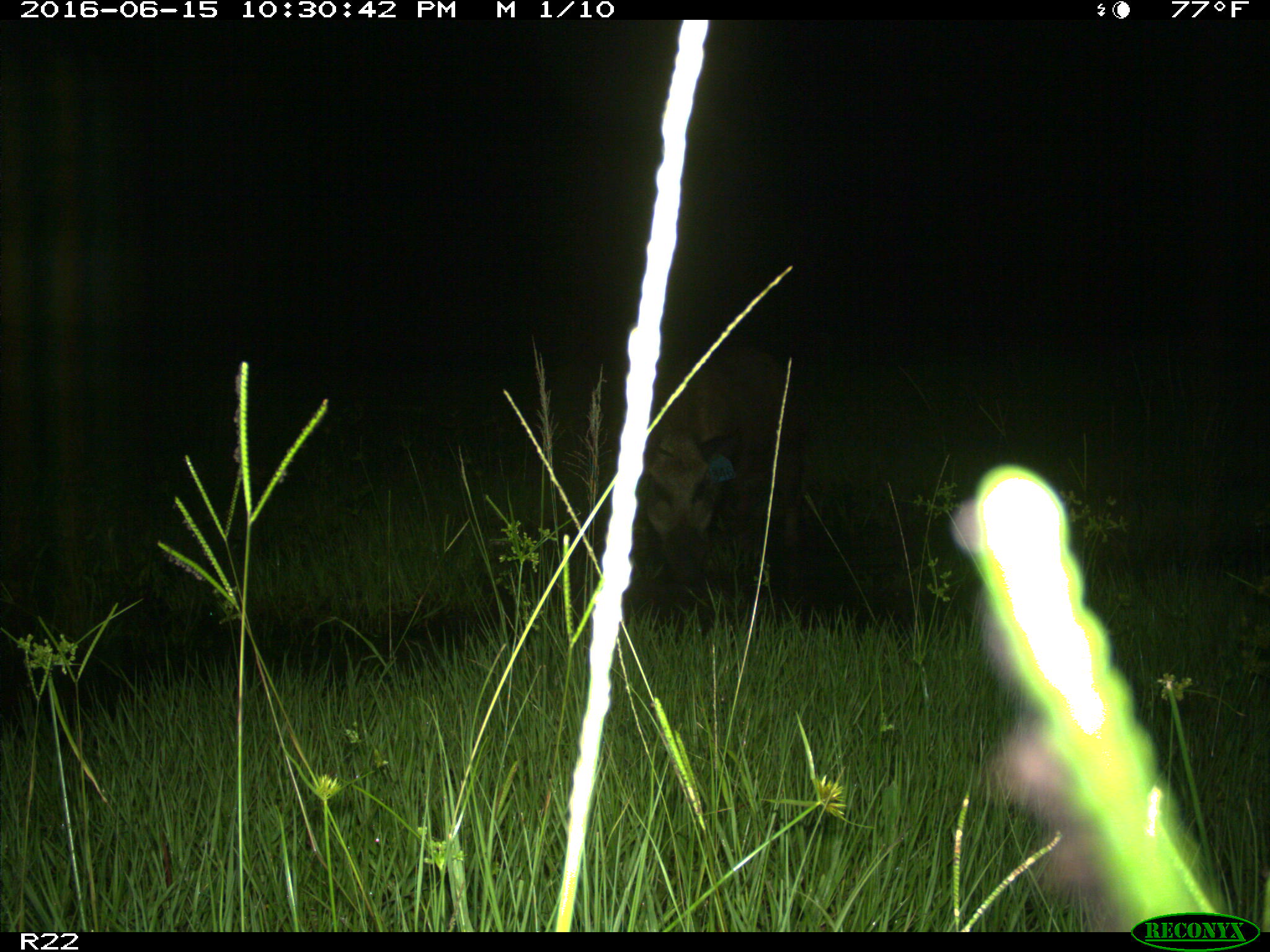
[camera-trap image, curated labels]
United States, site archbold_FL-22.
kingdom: Animalia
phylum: Chordata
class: Mammalia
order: Artiodactyla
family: Suidae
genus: Sus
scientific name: Sus scrofa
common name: wild boar